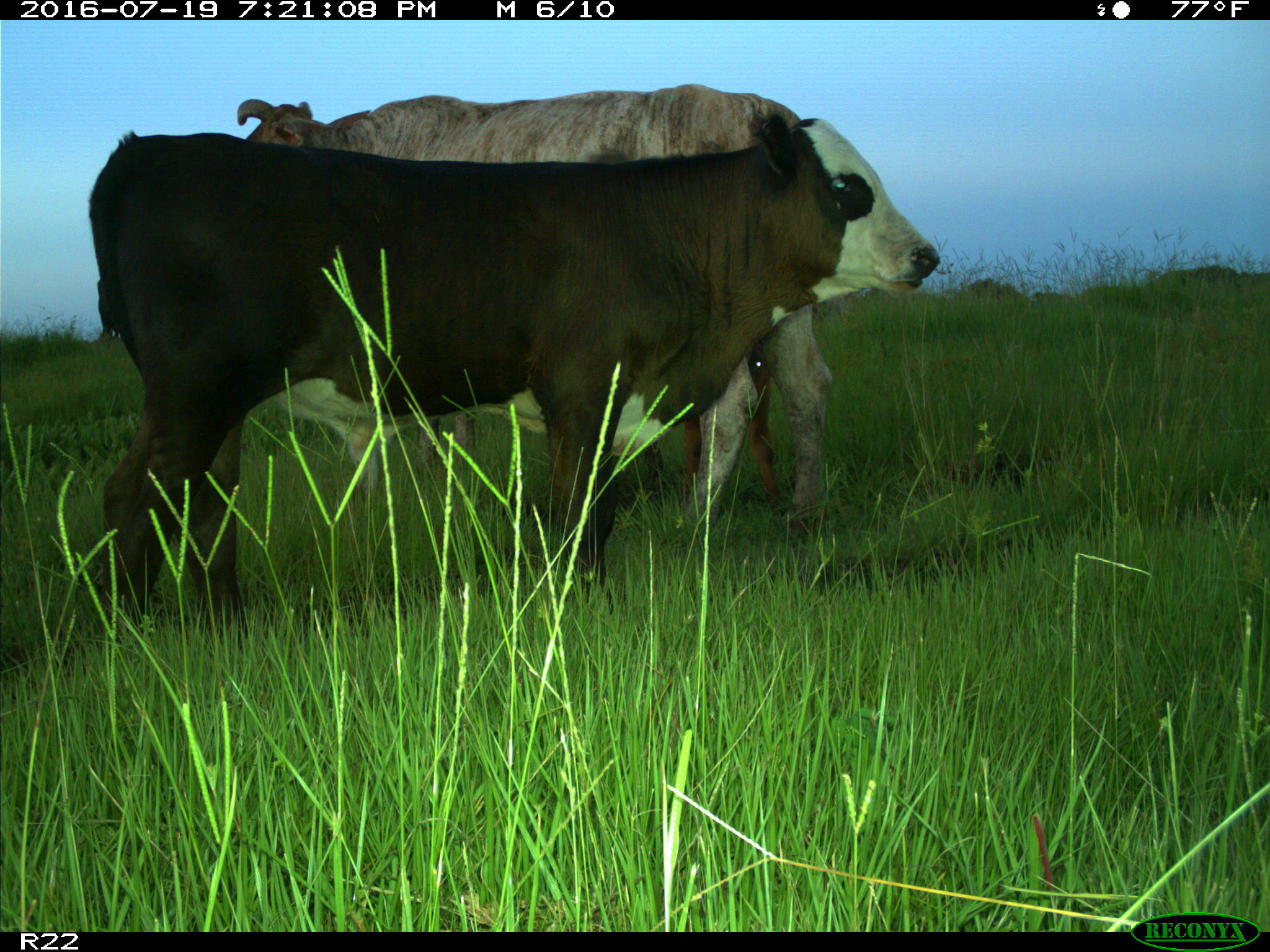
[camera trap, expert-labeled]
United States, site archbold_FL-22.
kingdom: Animalia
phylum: Chordata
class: Mammalia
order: Artiodactyla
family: Bovidae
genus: Bos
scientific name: Bos taurus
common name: domestic cow